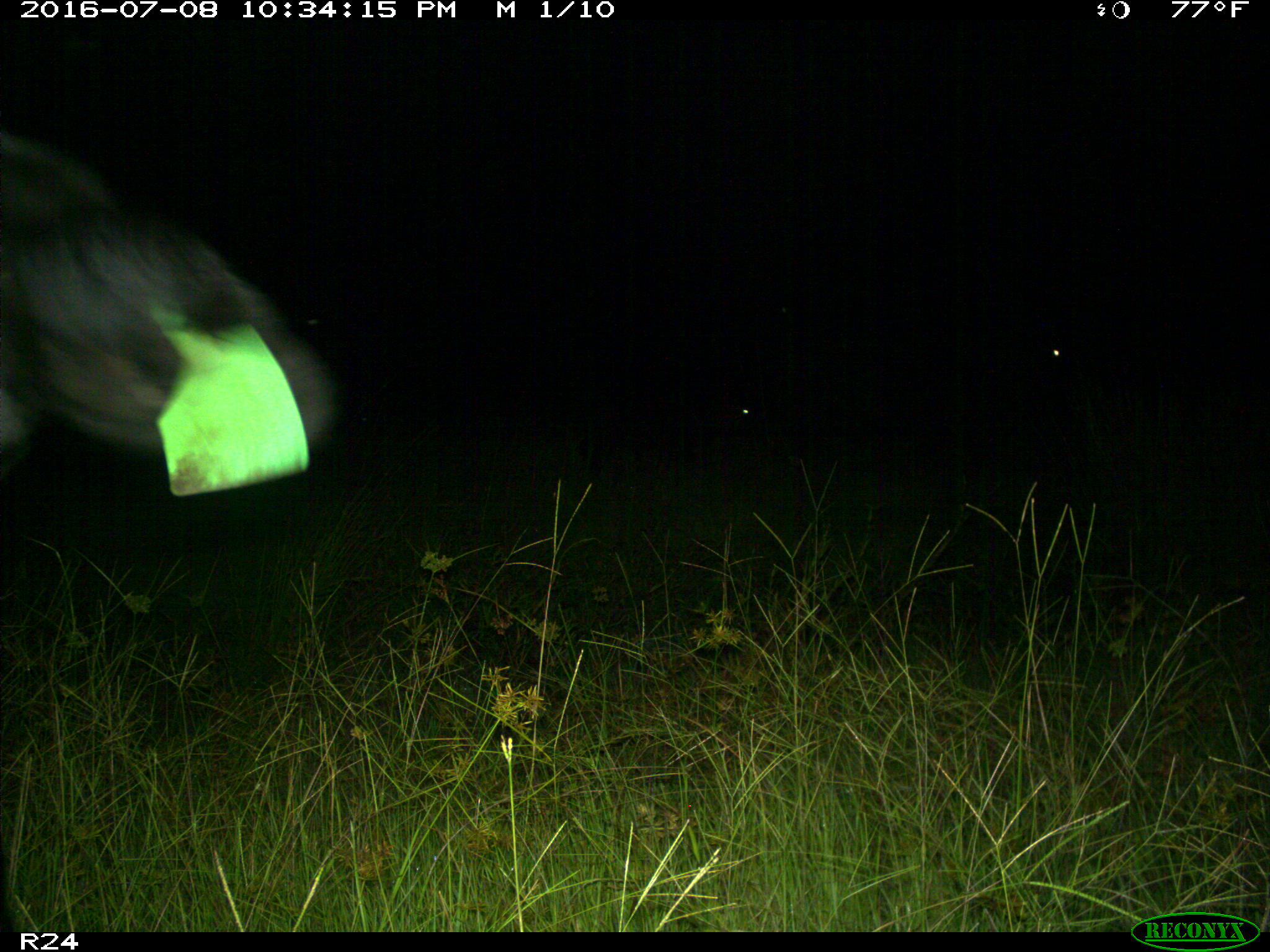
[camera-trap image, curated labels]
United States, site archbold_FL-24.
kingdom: Animalia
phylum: Chordata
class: Mammalia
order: Artiodactyla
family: Bovidae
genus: Bos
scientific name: Bos taurus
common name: domestic cow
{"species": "Bos taurus (domestic cow)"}